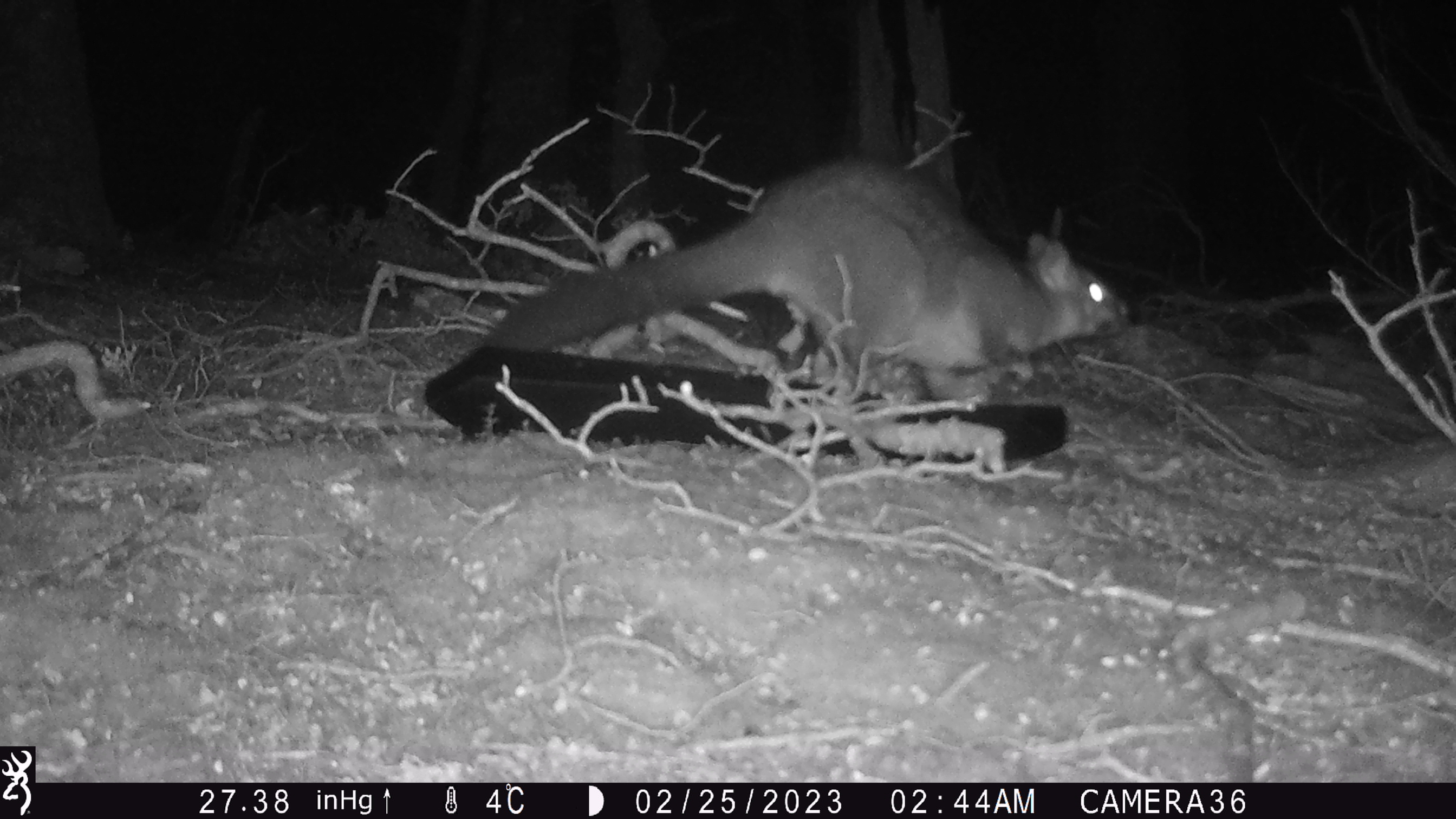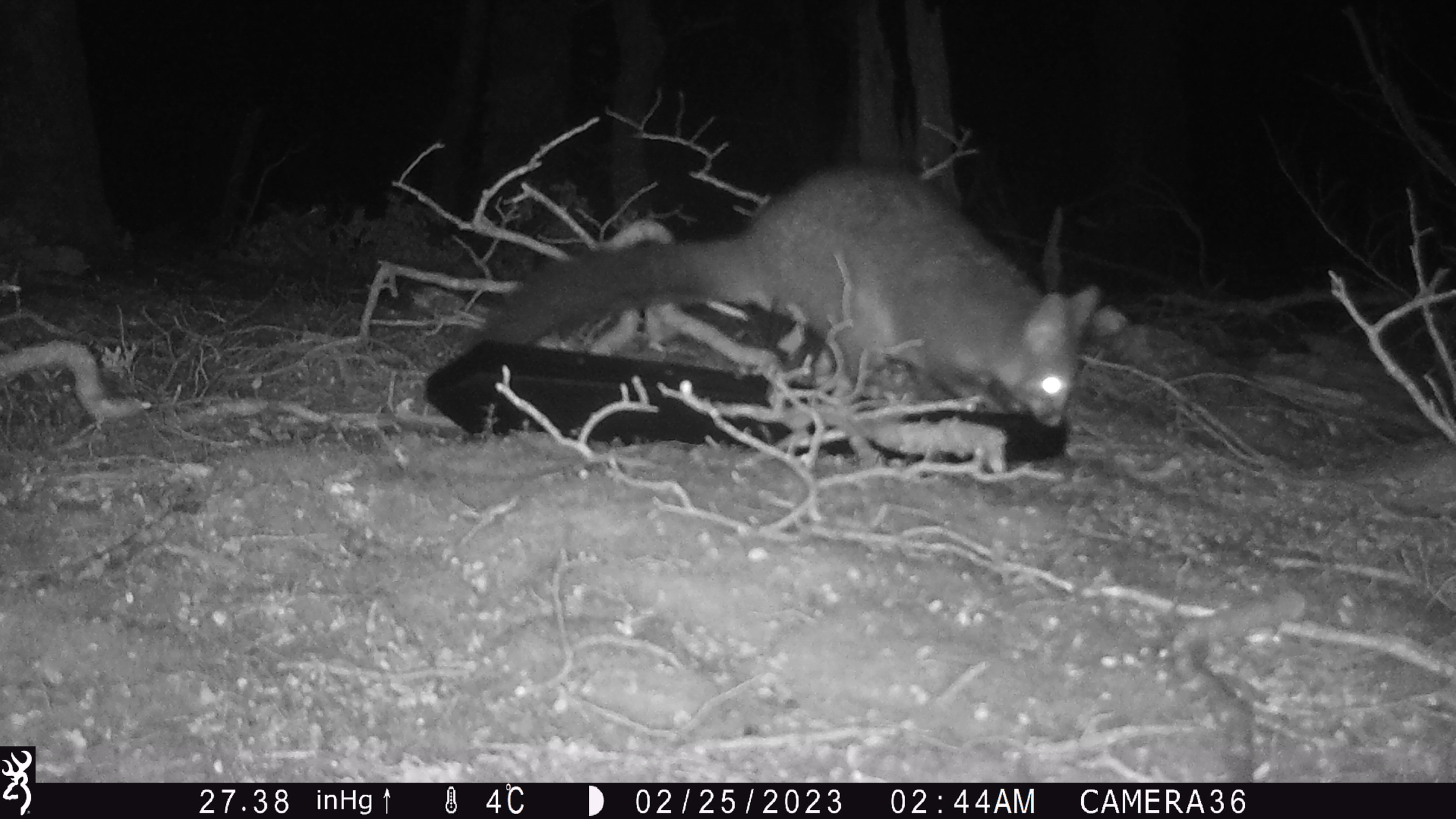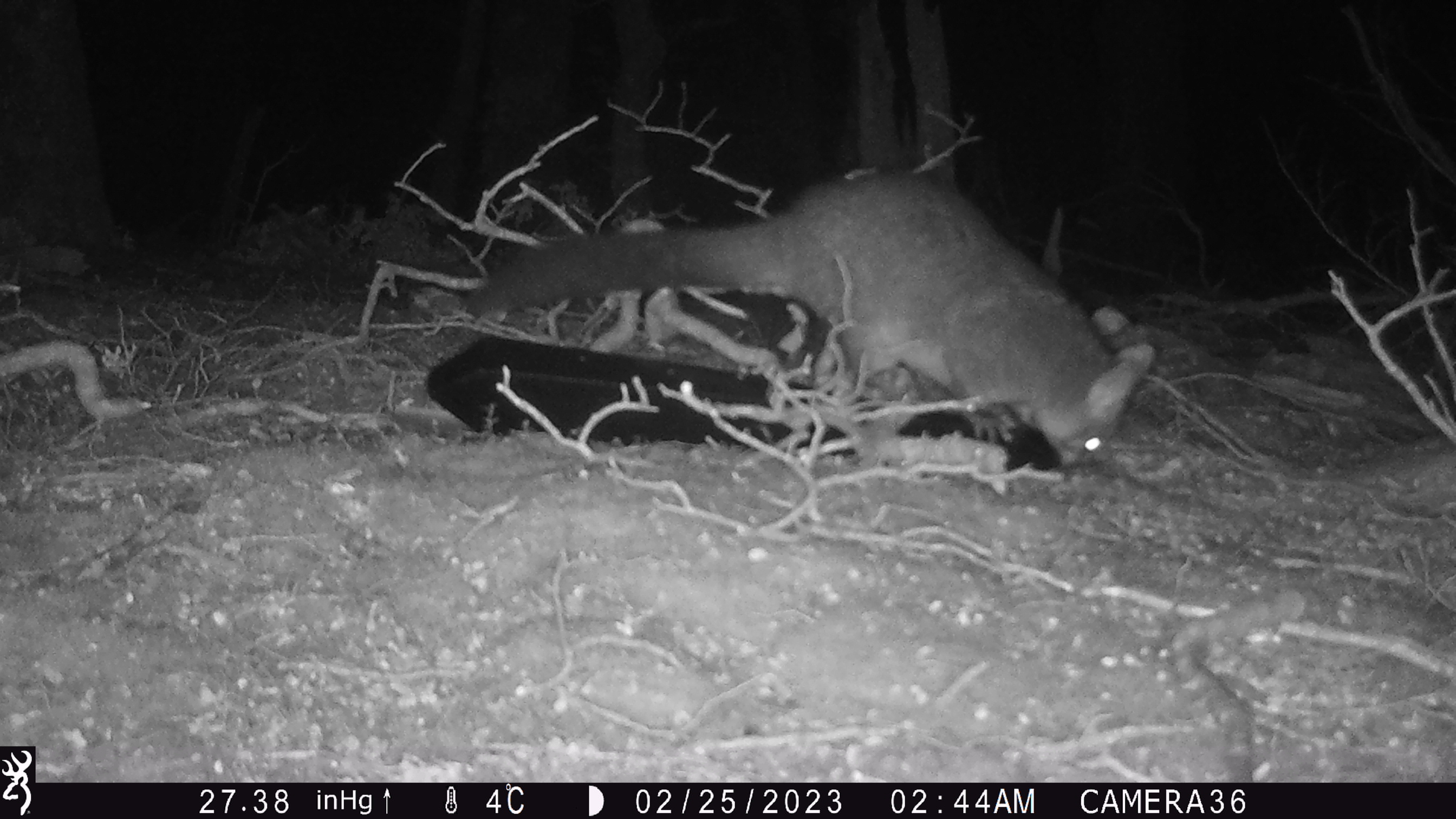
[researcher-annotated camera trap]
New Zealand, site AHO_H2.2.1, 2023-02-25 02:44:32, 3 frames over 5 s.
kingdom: Animalia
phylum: Chordata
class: Mammalia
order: Carnivora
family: Mustelidae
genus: Mustela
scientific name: Mustela erminea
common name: stoat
Stoat (Mustela erminea).